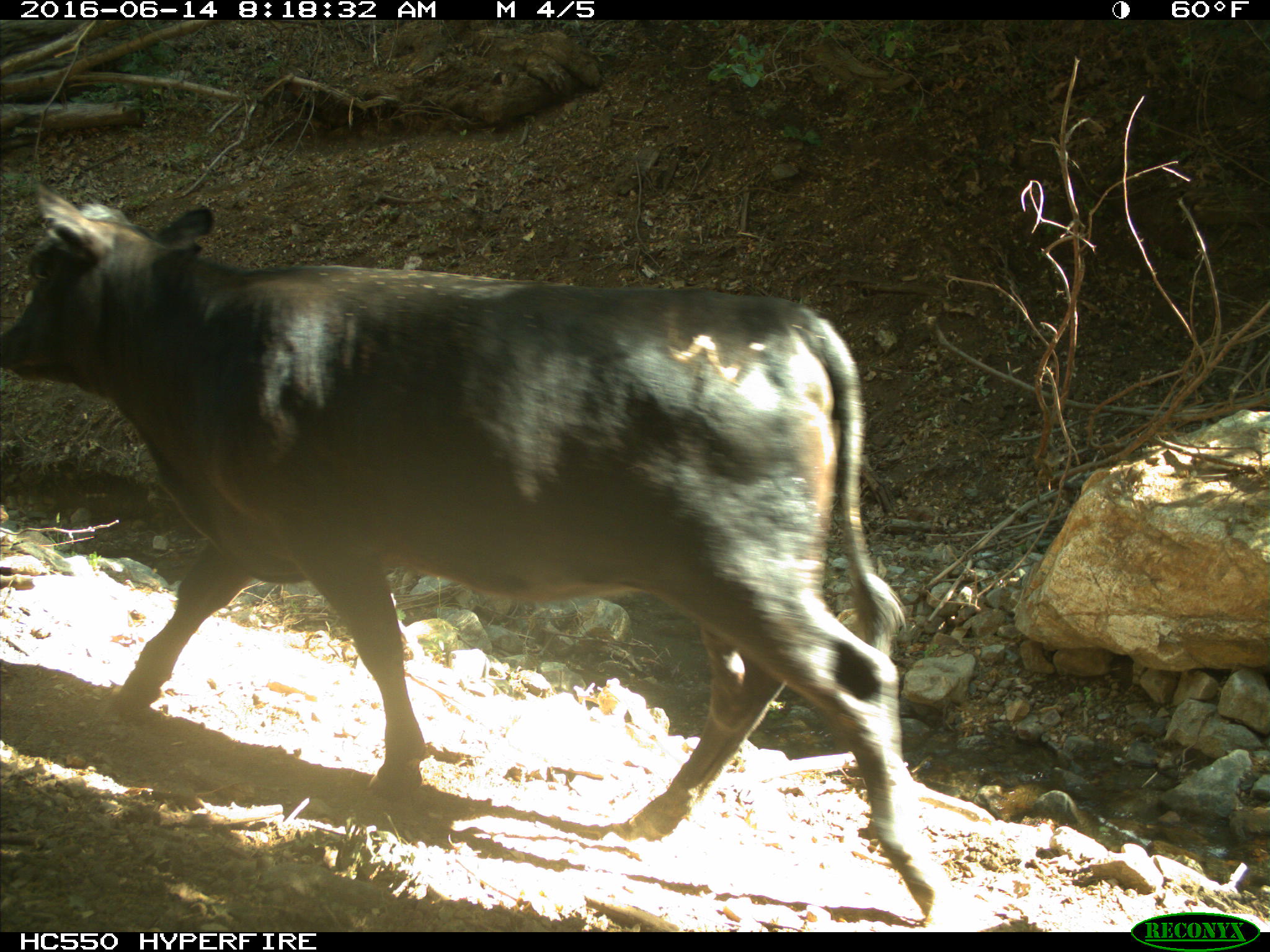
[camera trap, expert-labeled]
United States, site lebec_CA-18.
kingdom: Animalia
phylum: Chordata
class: Mammalia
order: Artiodactyla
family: Bovidae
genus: Bos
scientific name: Bos taurus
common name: domestic cow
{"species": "Bos taurus (domestic cow)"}